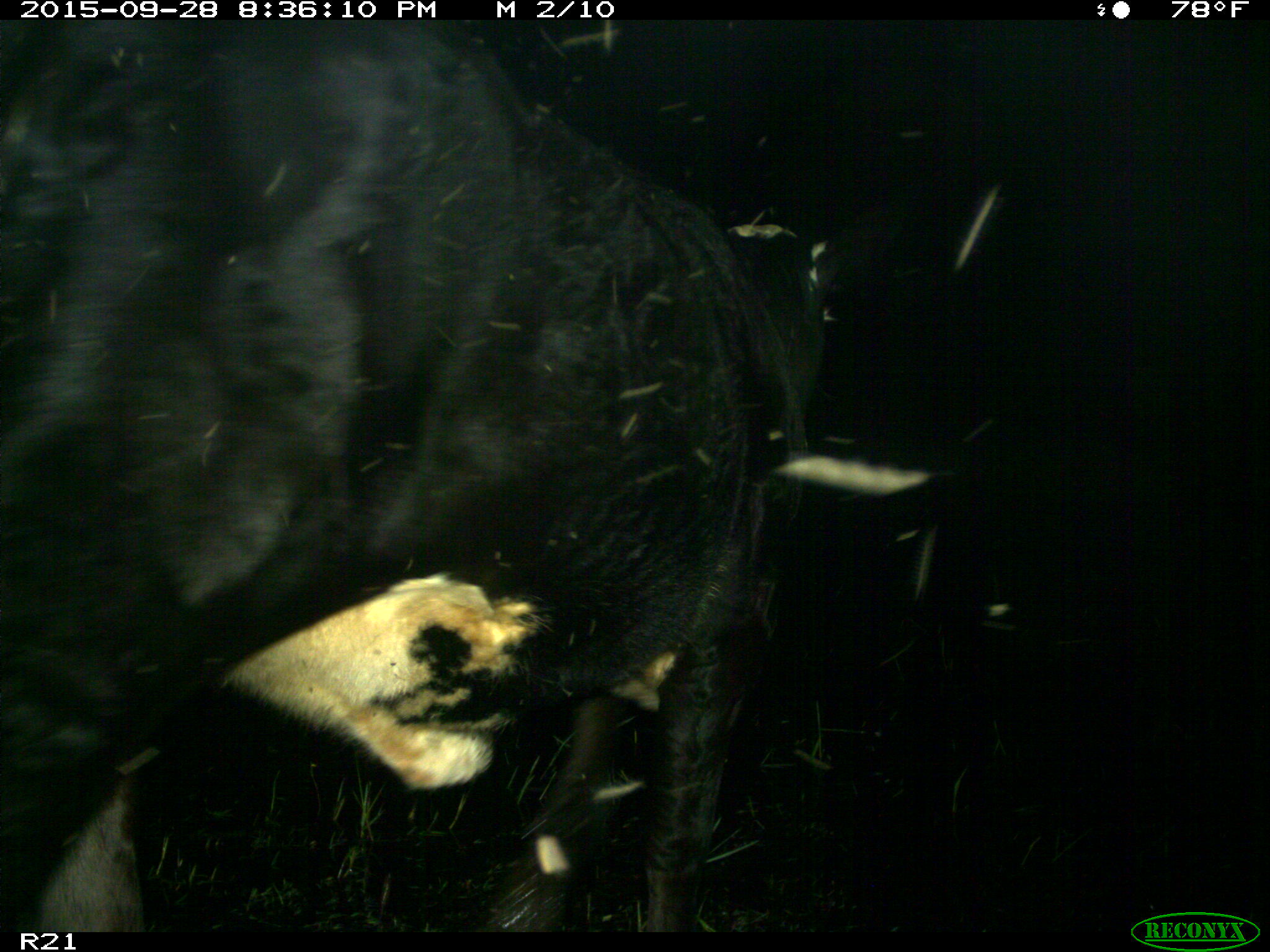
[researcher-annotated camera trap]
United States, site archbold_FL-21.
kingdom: Animalia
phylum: Chordata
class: Mammalia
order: Artiodactyla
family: Bovidae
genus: Bos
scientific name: Bos taurus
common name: domestic cow